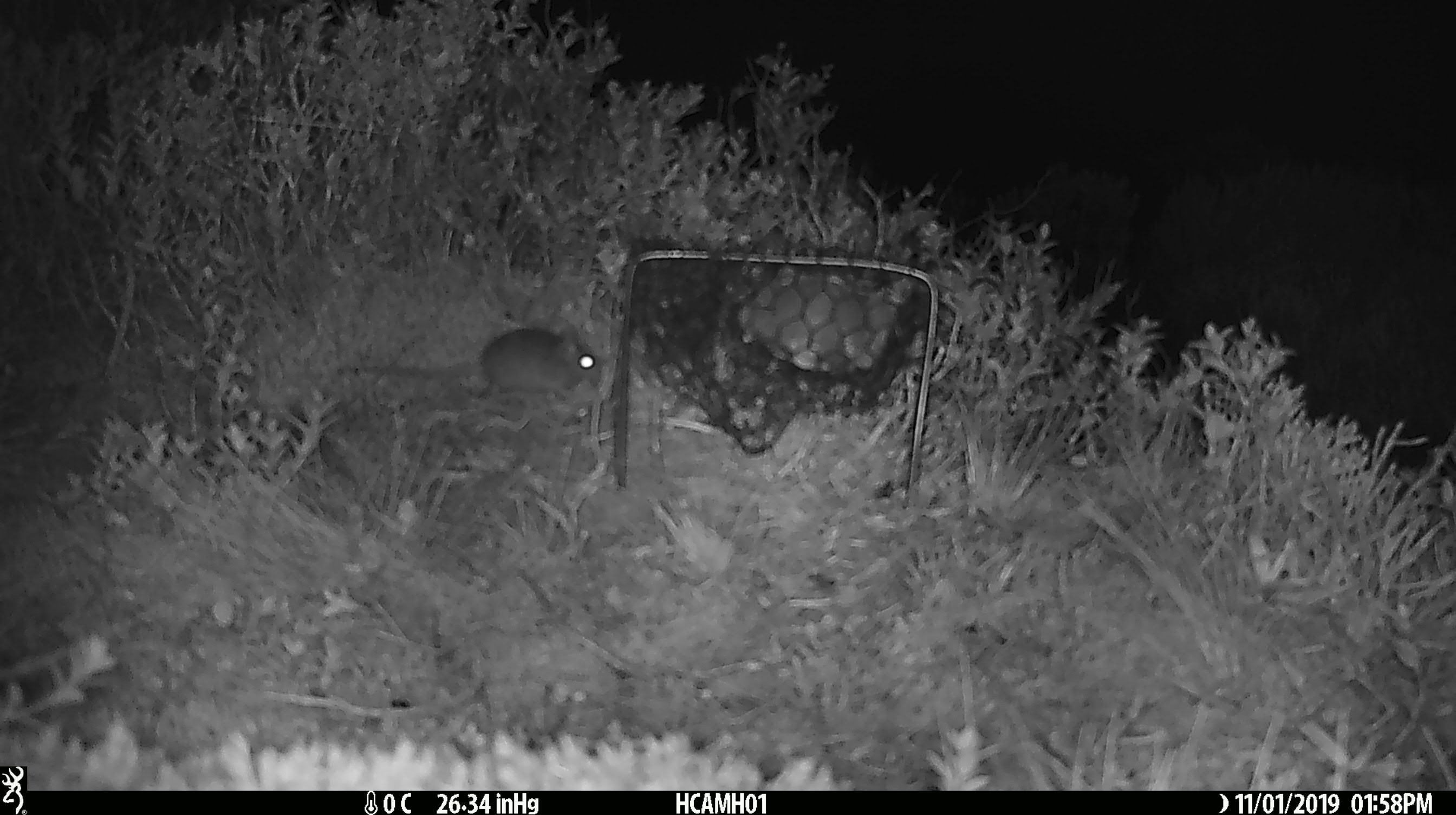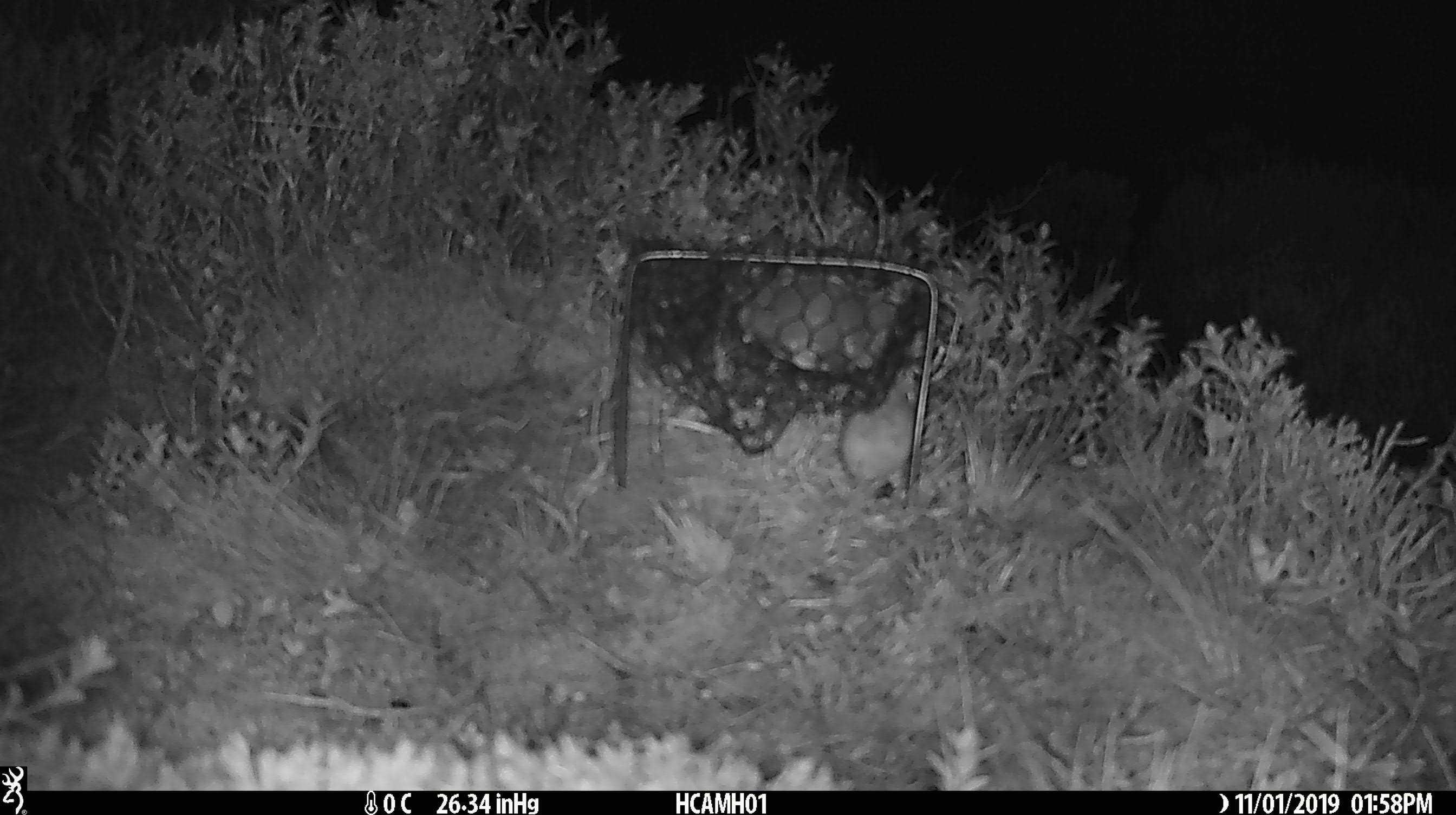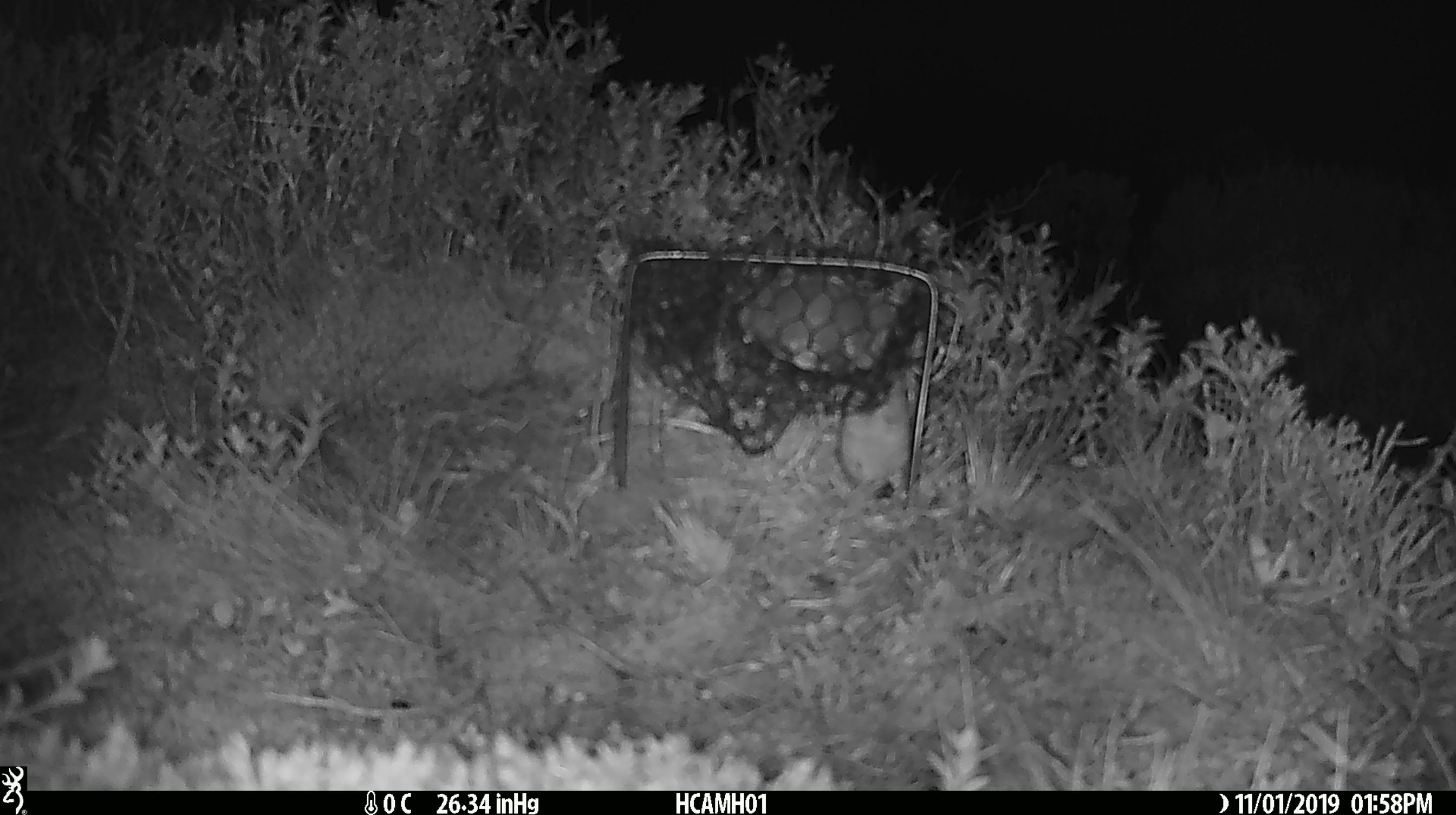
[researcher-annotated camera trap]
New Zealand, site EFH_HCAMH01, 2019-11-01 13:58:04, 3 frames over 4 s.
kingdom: Animalia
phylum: Chordata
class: Mammalia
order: Rodentia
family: Muridae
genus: Mus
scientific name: Mus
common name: mouse